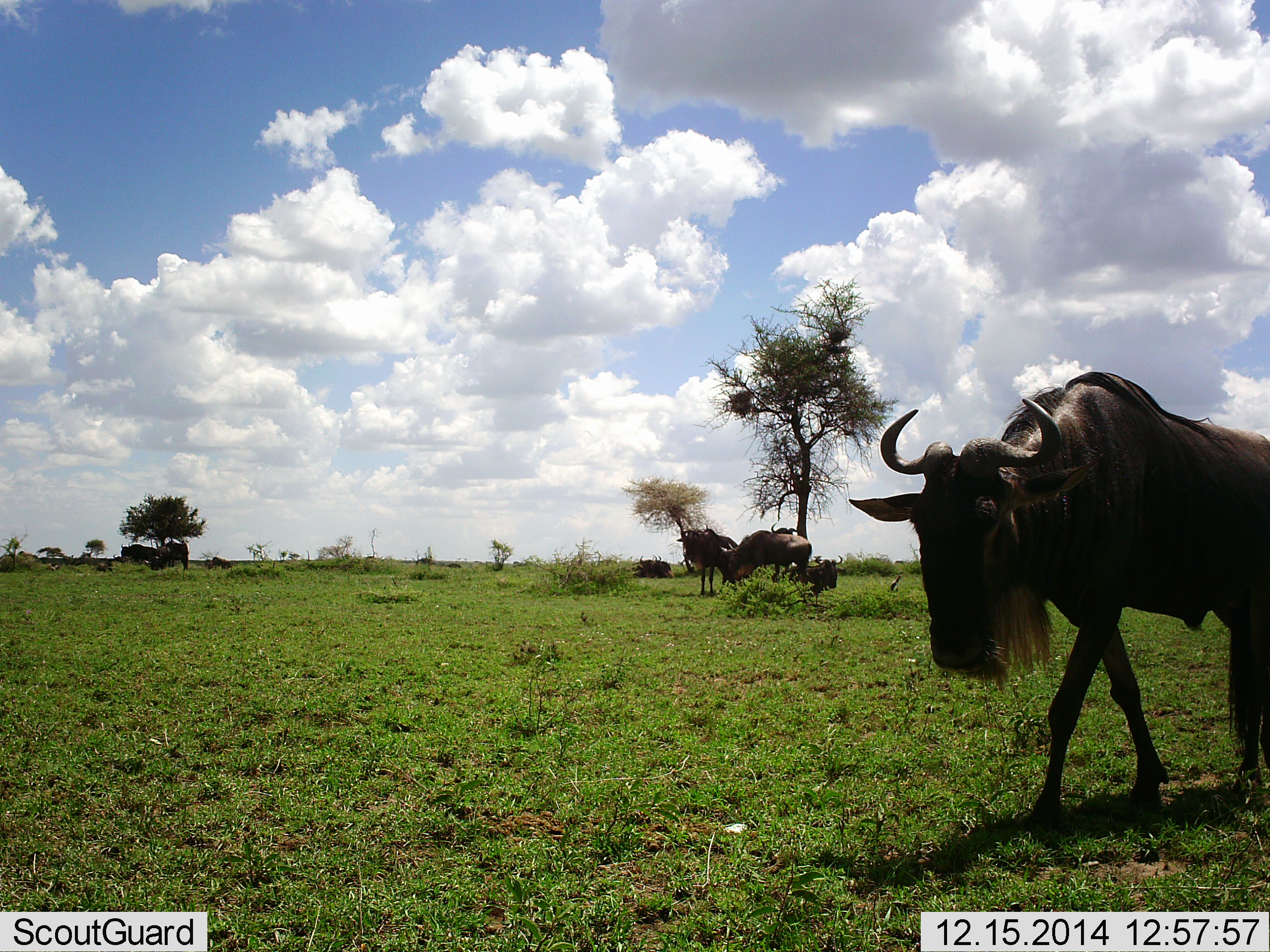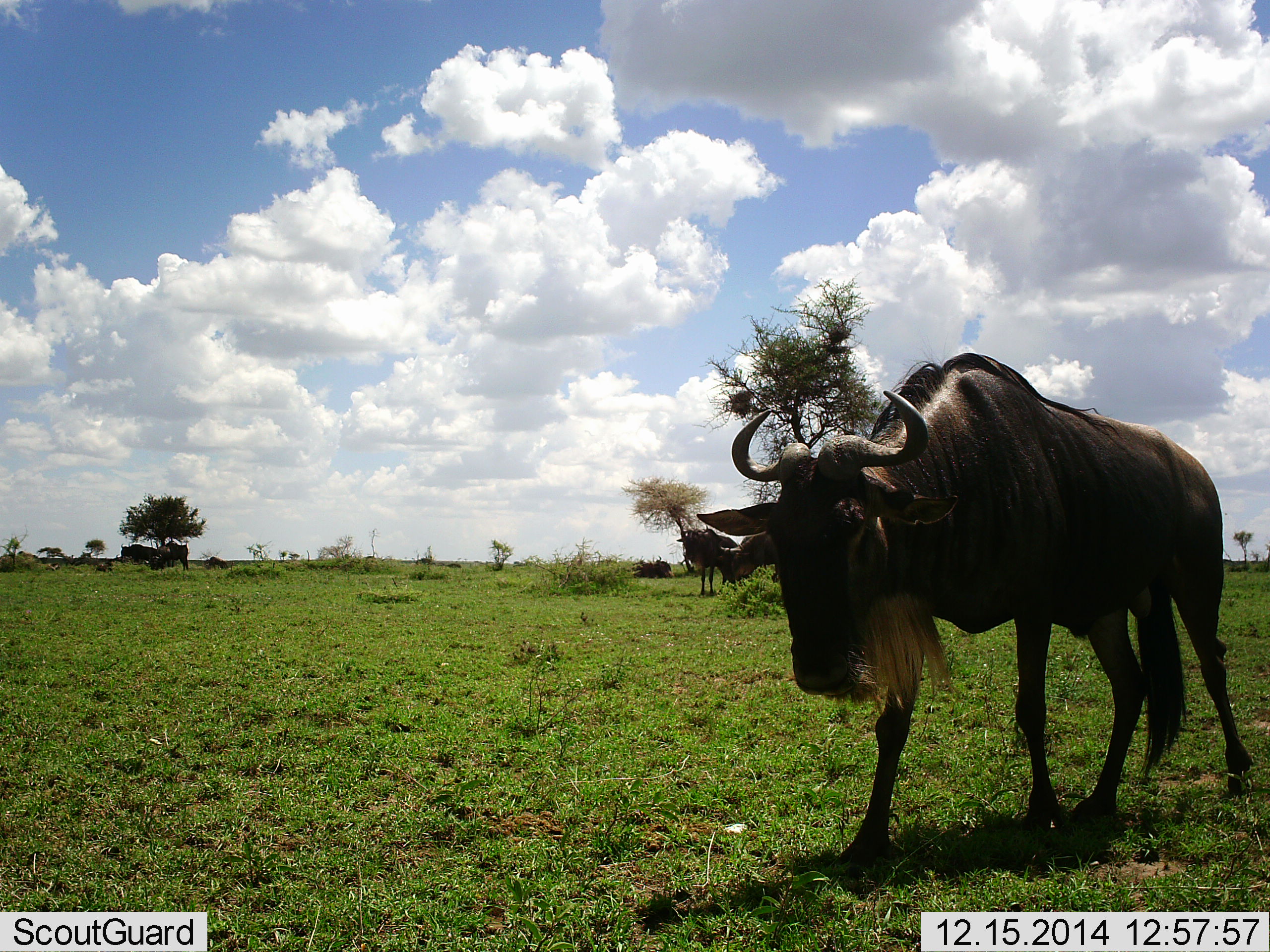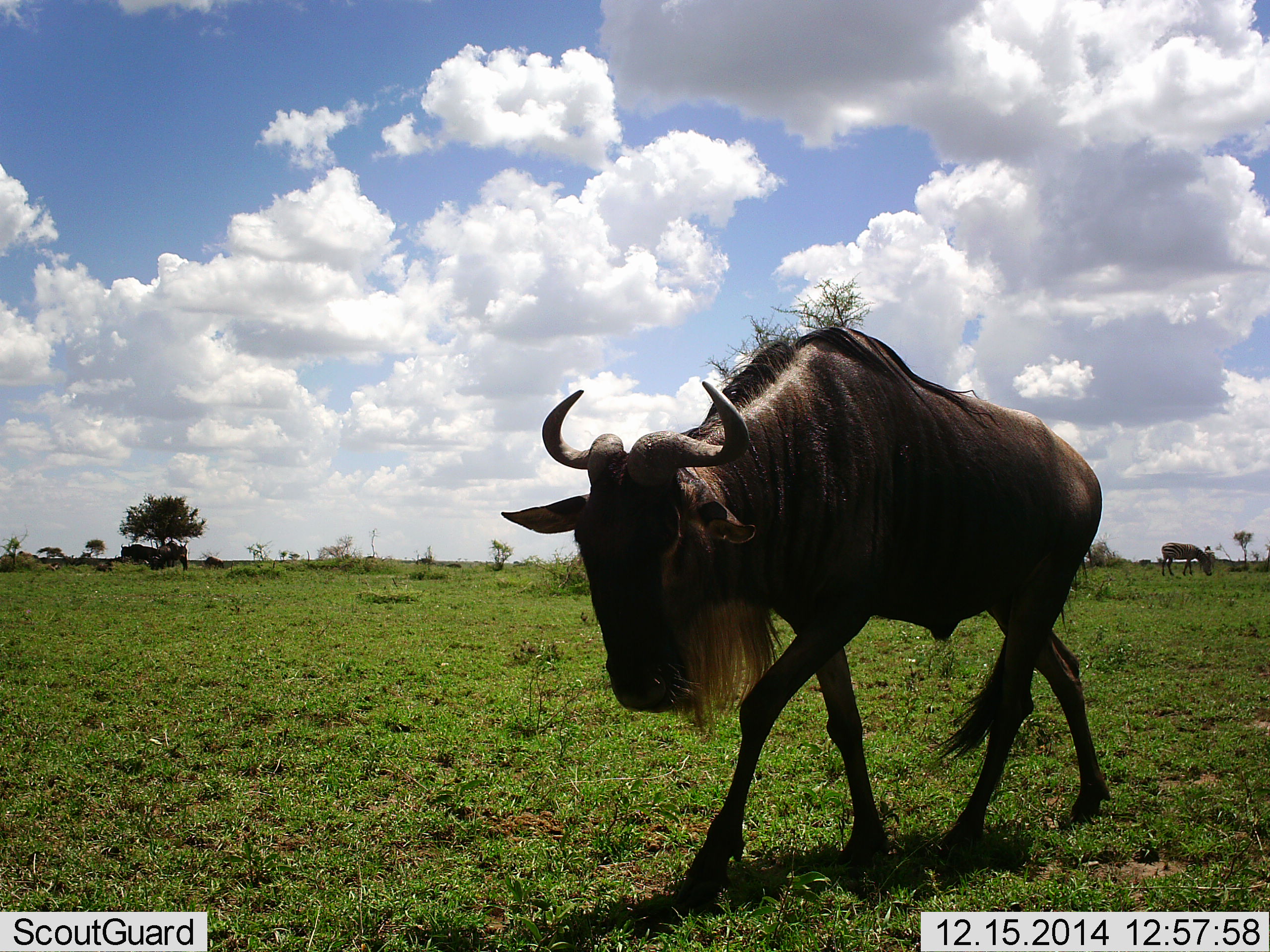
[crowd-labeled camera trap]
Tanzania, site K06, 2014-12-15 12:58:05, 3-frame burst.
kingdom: Animalia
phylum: Chordata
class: Mammalia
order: Artiodactyla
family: Bovidae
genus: Connochaetes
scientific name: Connochaetes taurinus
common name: blue wildebeest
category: wildebeest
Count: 9.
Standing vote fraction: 75%.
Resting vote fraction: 33%.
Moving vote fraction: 100%.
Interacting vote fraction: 0%.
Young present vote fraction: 8%.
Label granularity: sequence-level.